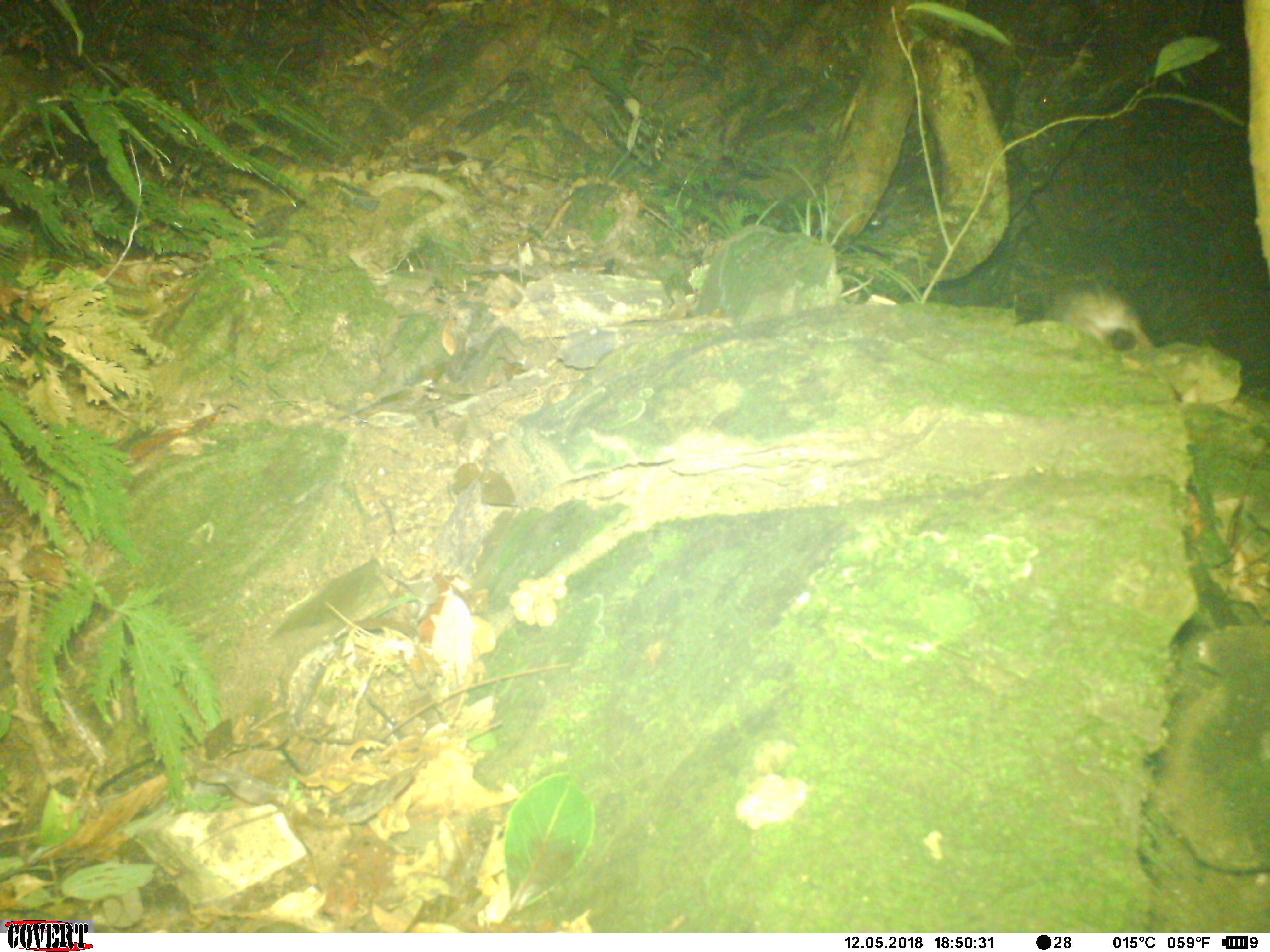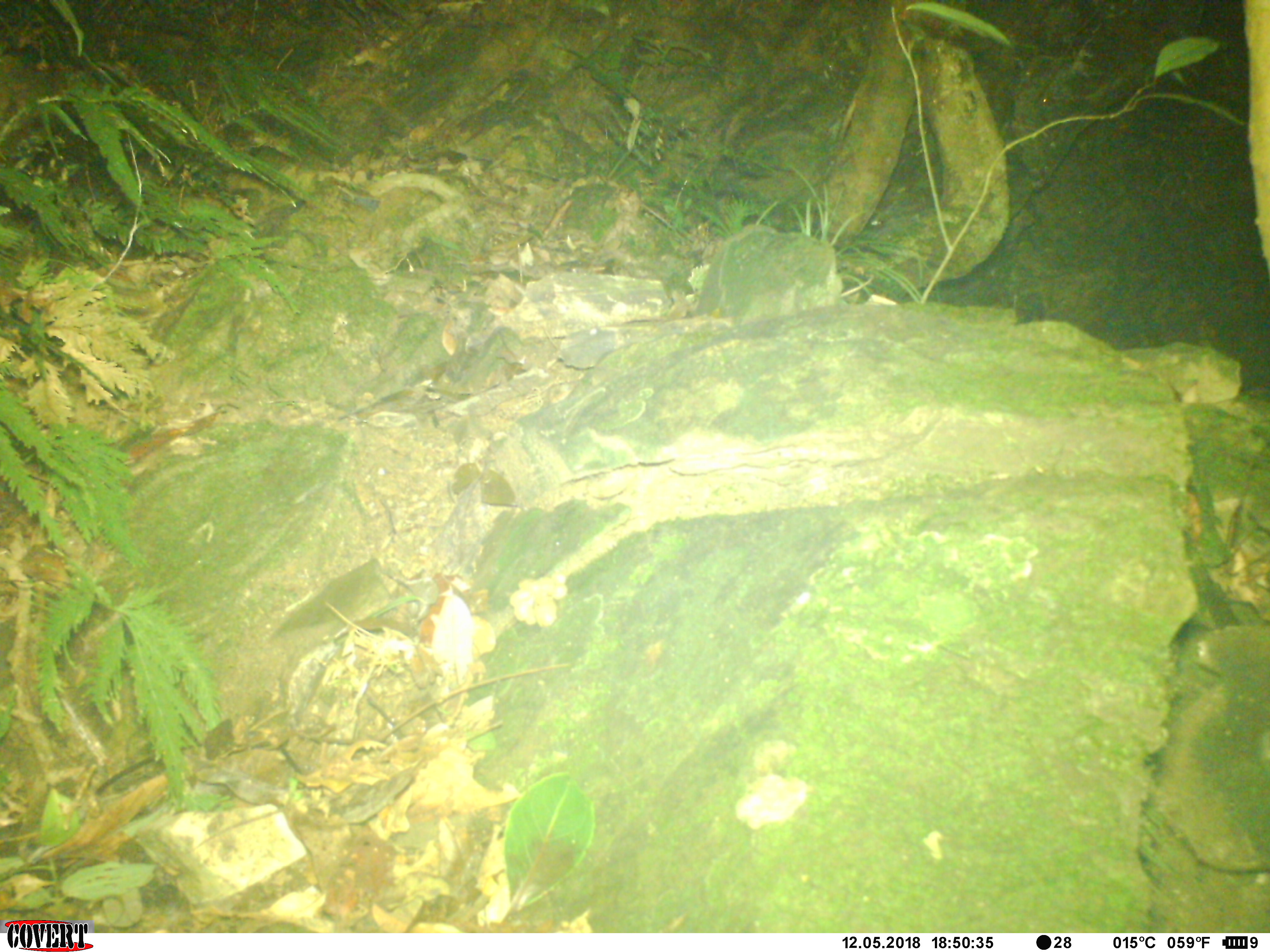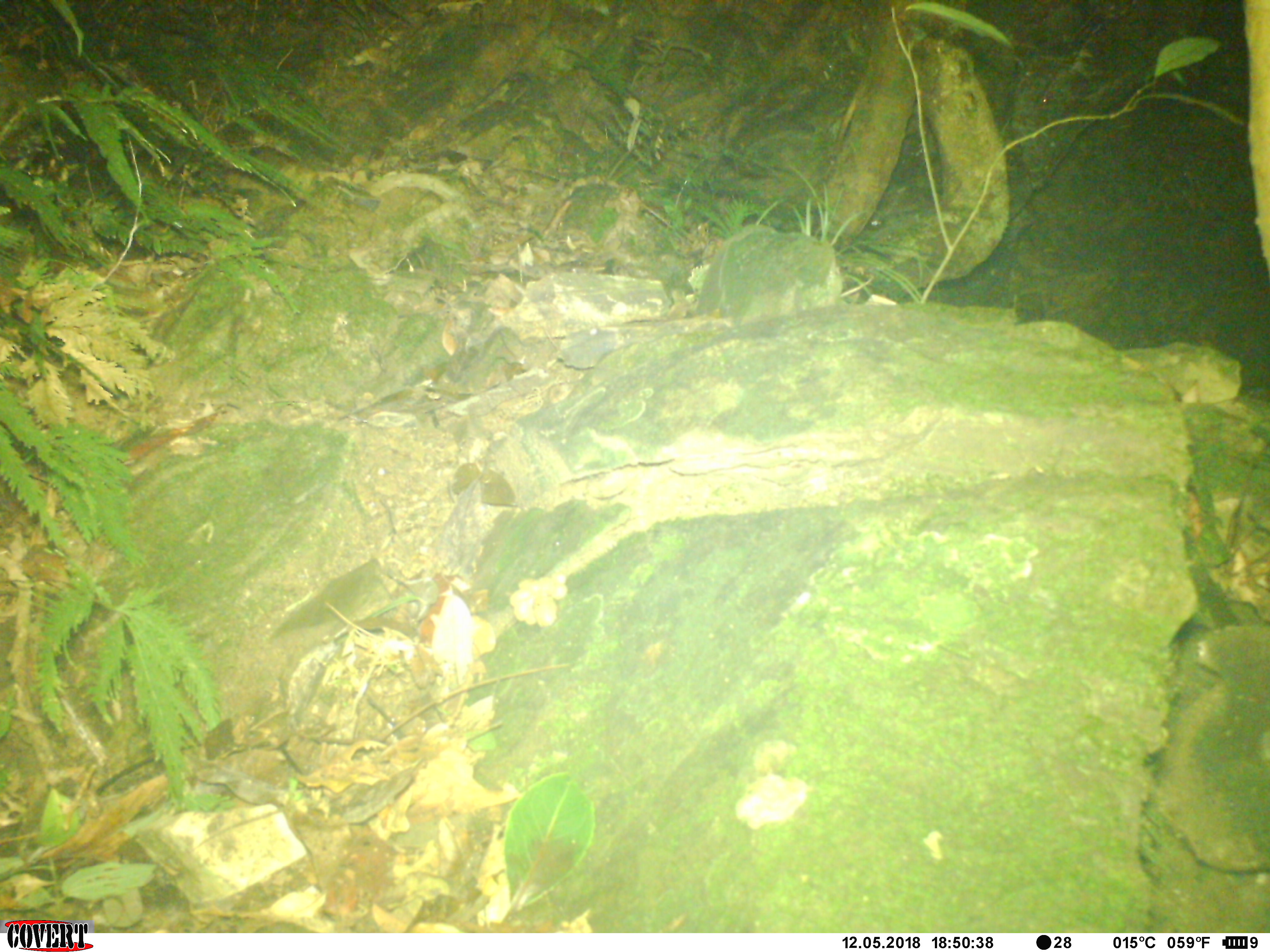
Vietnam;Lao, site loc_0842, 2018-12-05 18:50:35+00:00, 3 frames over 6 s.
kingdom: Animalia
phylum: Chordata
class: Mammalia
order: Rodentia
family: Muridae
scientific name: Muridae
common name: old-world mice and rats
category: unidentified murid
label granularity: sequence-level